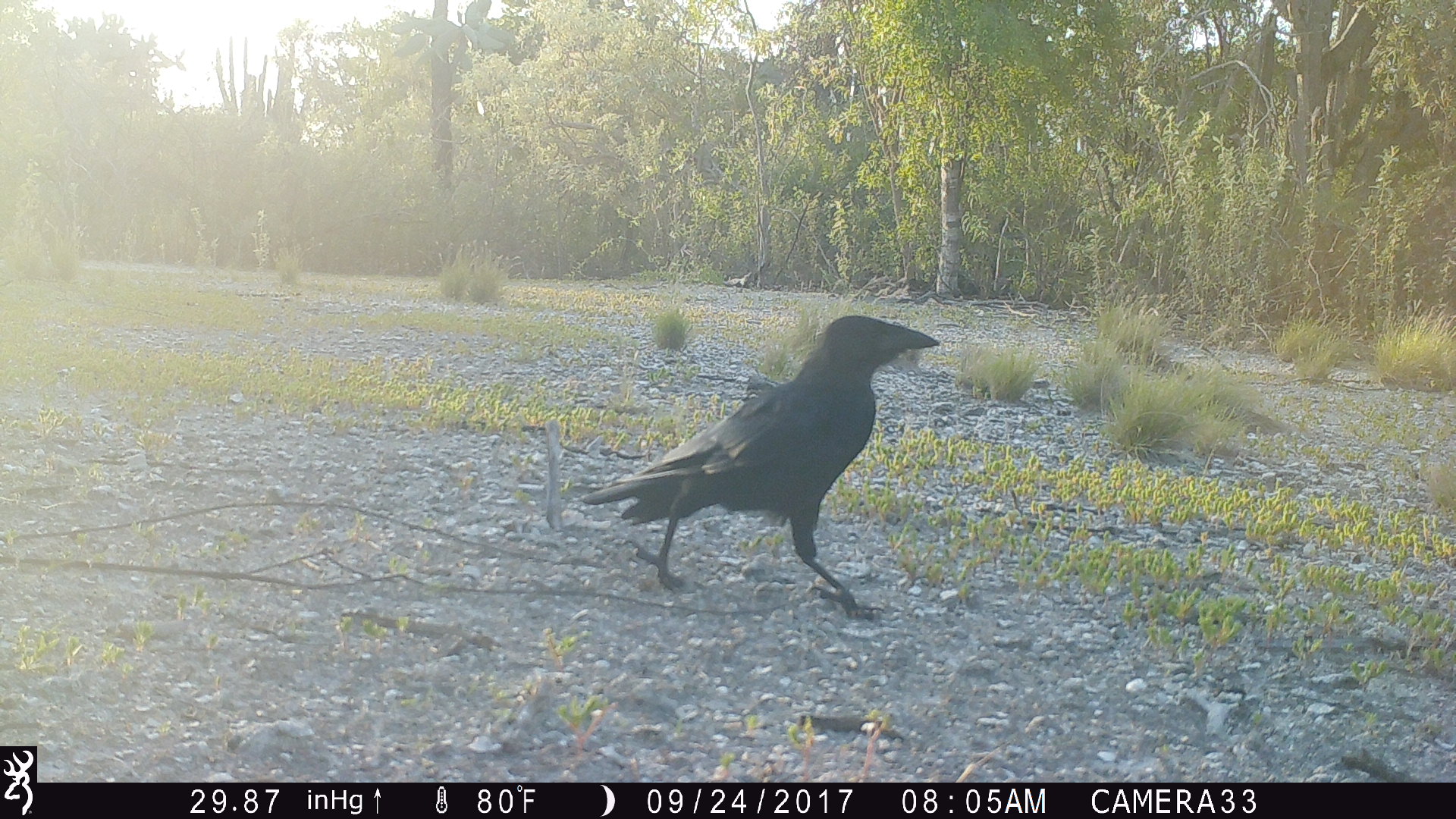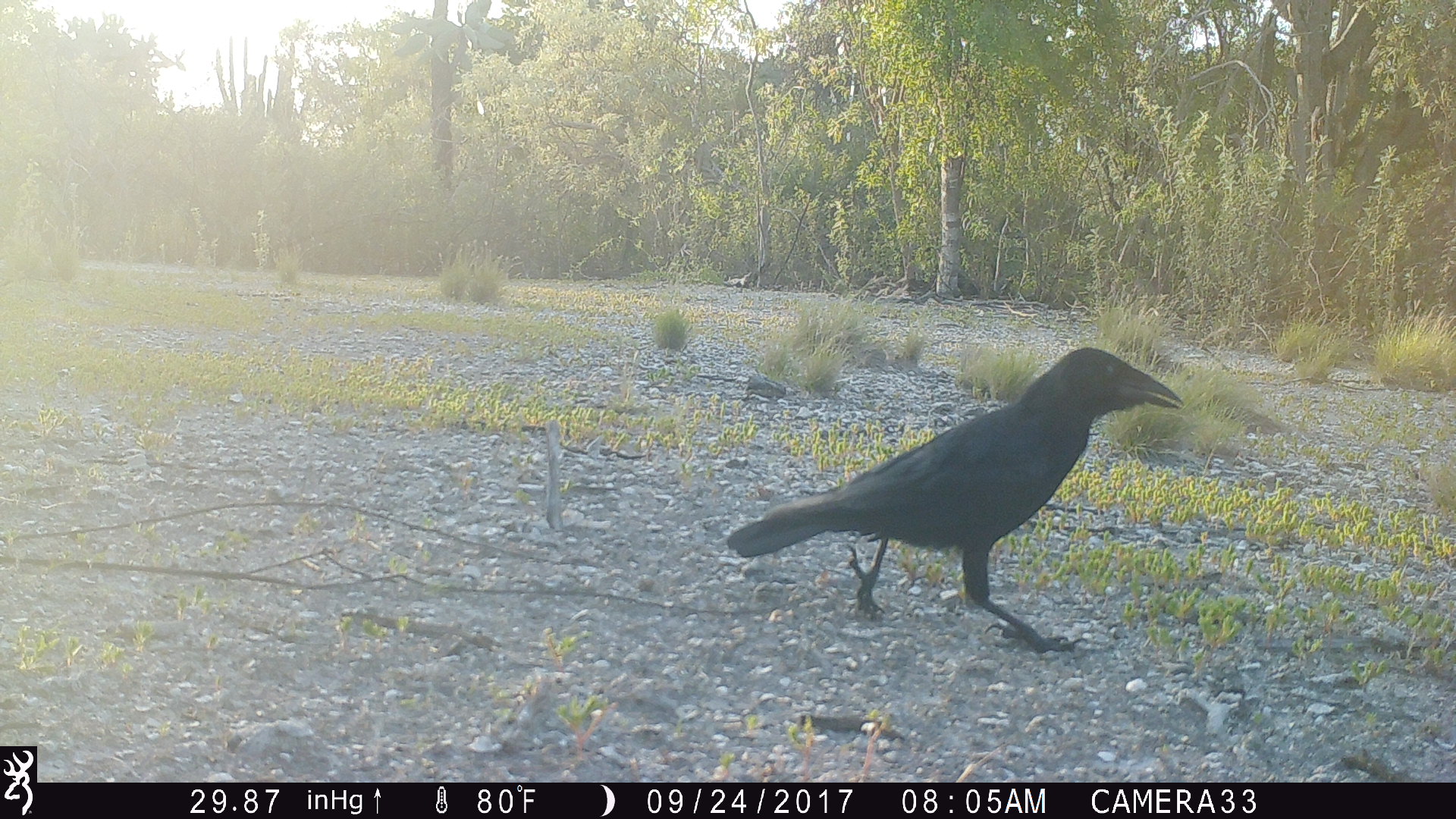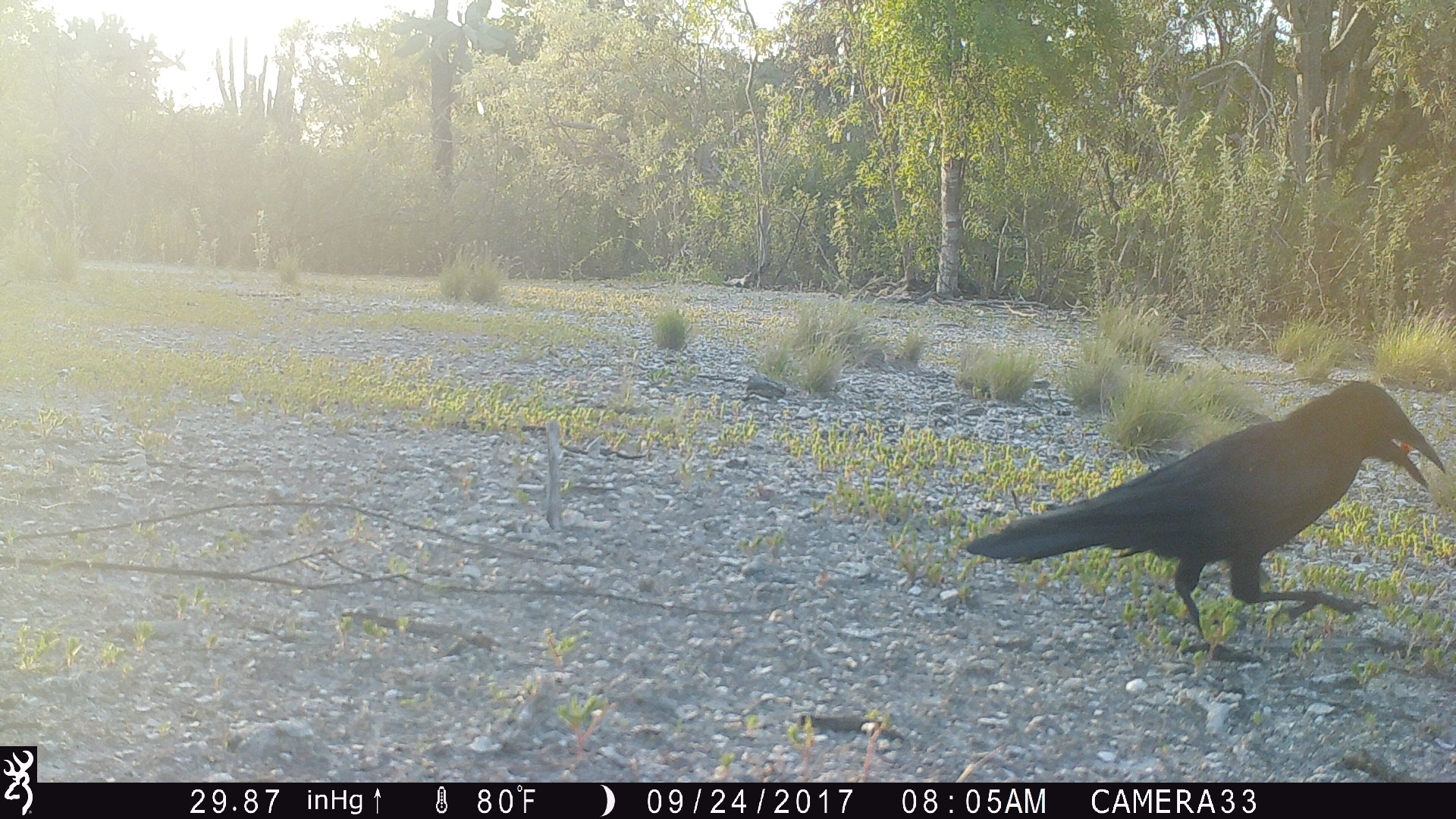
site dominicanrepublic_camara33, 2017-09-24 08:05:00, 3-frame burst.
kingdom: Animalia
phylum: Chordata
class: Aves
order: Passeriformes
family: Corvidae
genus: Corvus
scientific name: Corvus corax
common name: raven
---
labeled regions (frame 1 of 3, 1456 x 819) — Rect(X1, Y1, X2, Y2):
raven: Rect(572, 314, 938, 614)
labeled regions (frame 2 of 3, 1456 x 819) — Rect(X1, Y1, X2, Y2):
raven: Rect(723, 347, 1181, 648)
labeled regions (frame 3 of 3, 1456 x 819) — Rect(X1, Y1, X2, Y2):
raven: Rect(952, 384, 1451, 656)